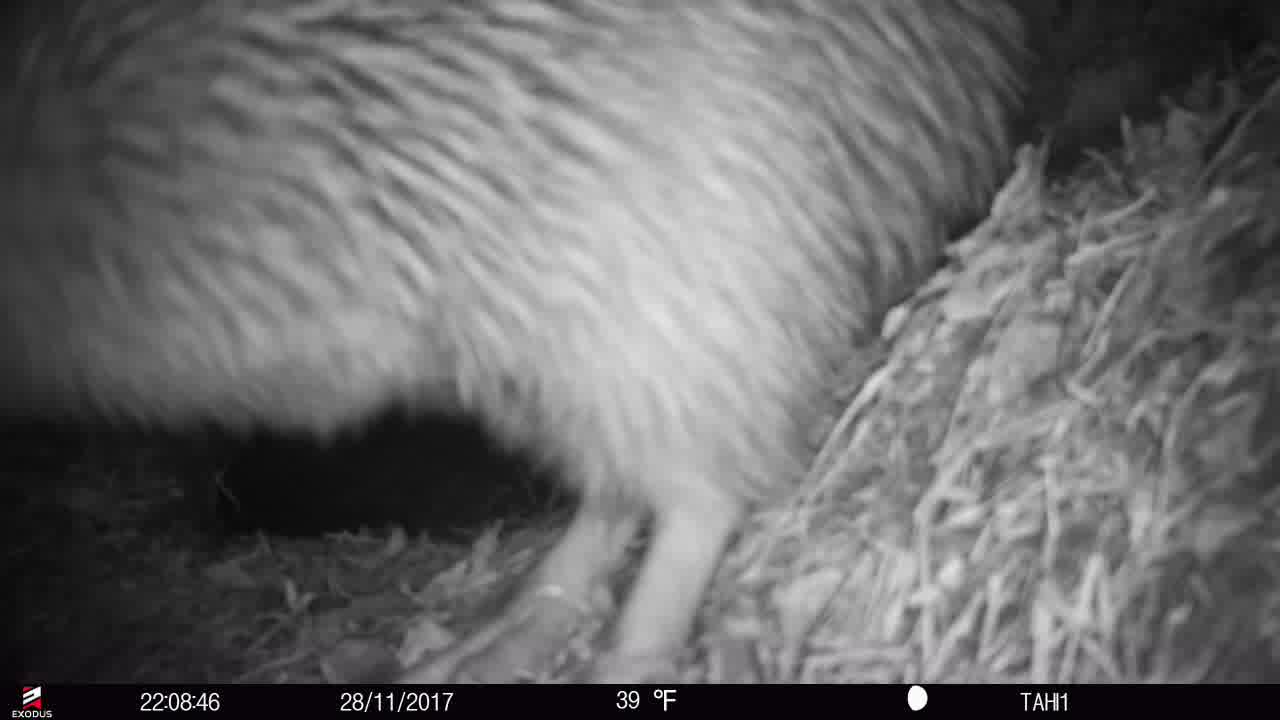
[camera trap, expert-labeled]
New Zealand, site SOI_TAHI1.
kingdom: Animalia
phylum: Chordata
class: Aves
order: Apterygiformes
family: Apterygidae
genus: Apteryx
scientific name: Apteryx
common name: kiwi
Kiwi (Apteryx).